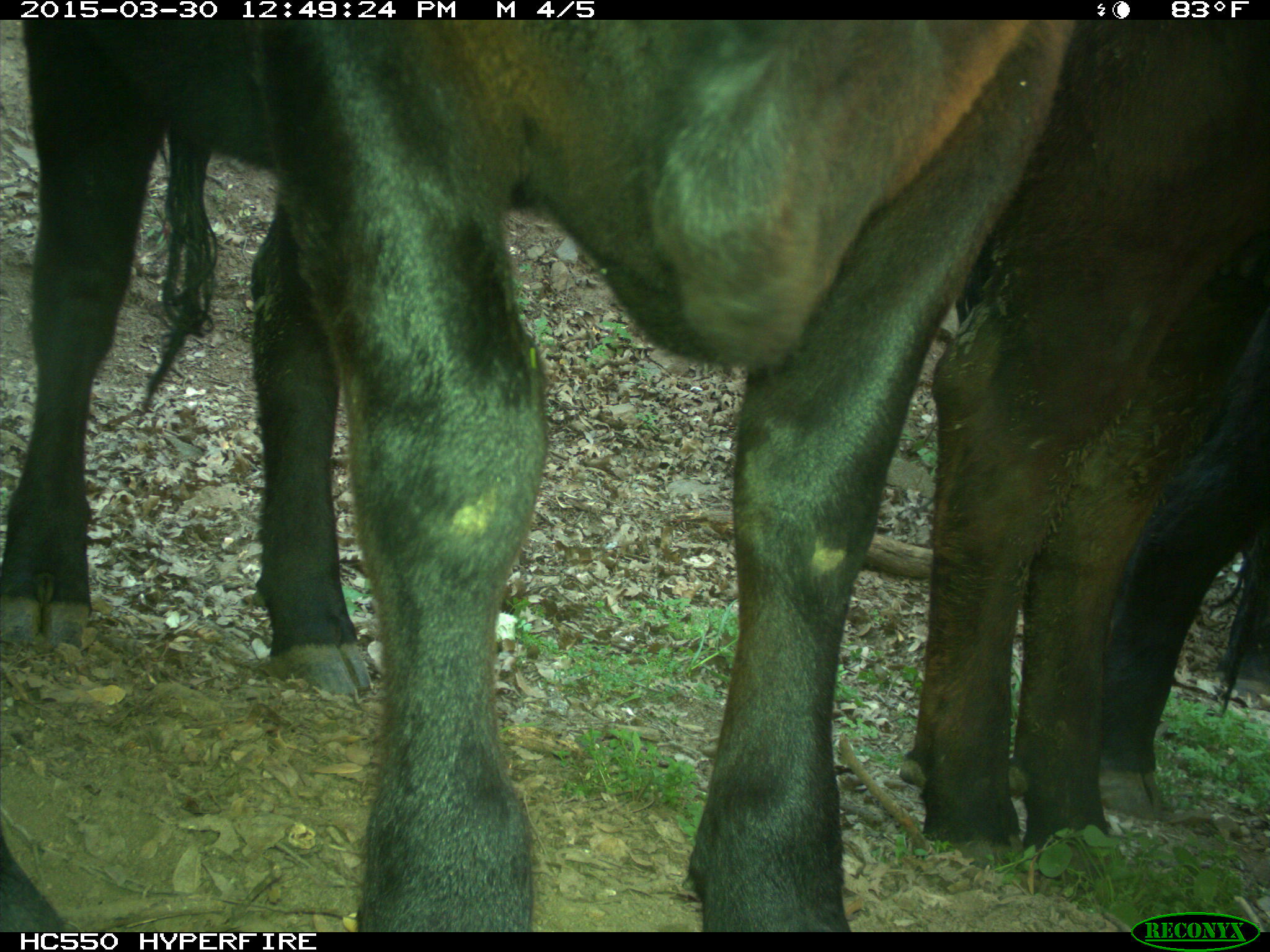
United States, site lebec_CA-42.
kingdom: Animalia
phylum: Chordata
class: Mammalia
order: Artiodactyla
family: Bovidae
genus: Bos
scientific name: Bos taurus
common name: domestic cow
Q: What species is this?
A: Bos taurus (domestic cow).